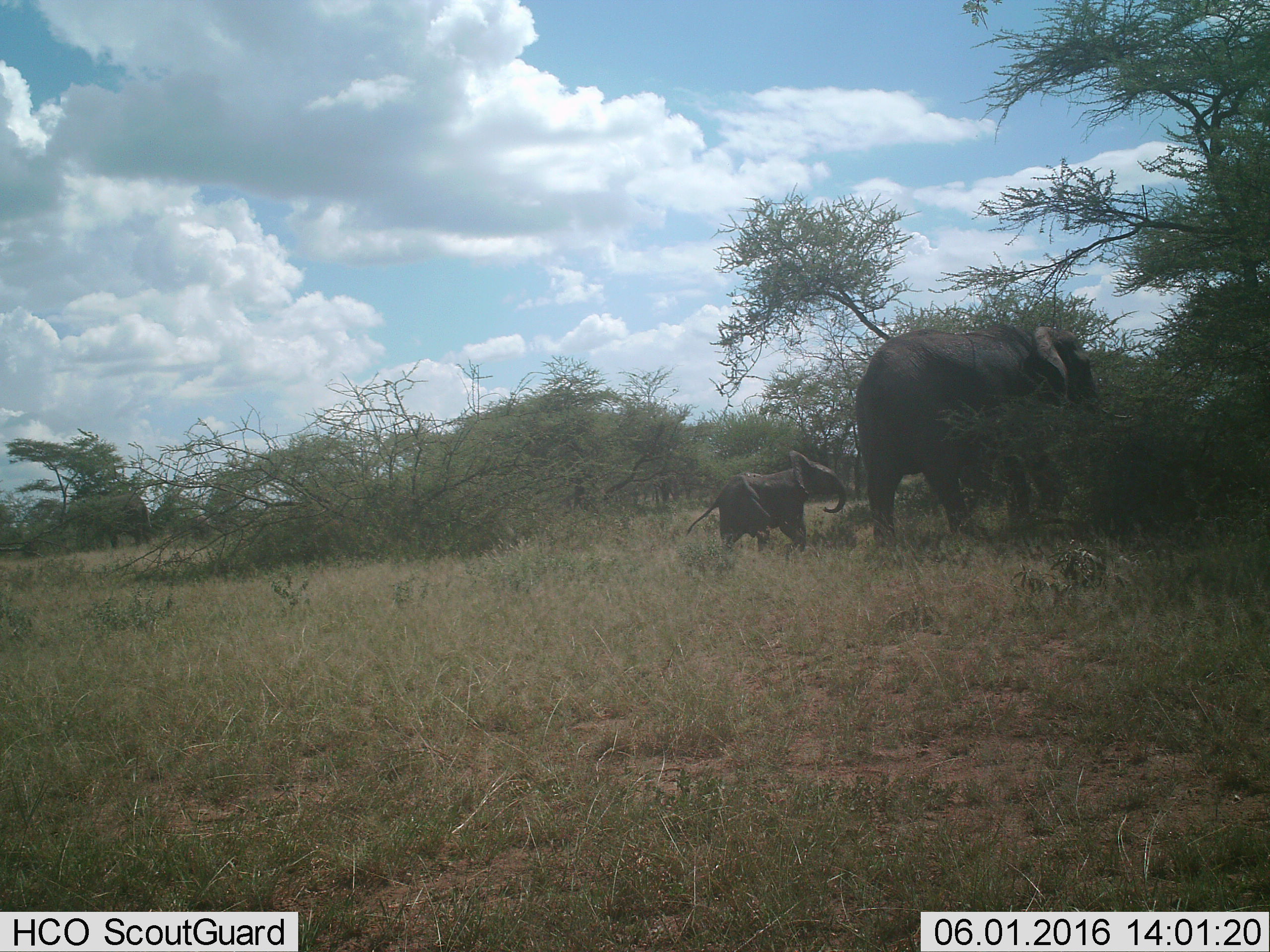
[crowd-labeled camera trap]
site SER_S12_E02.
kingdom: Animalia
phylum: Chordata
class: Mammalia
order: Proboscidea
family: Elephantidae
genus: Loxodonta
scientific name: Loxodonta africana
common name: african bush elephant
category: elephant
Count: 2.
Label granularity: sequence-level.